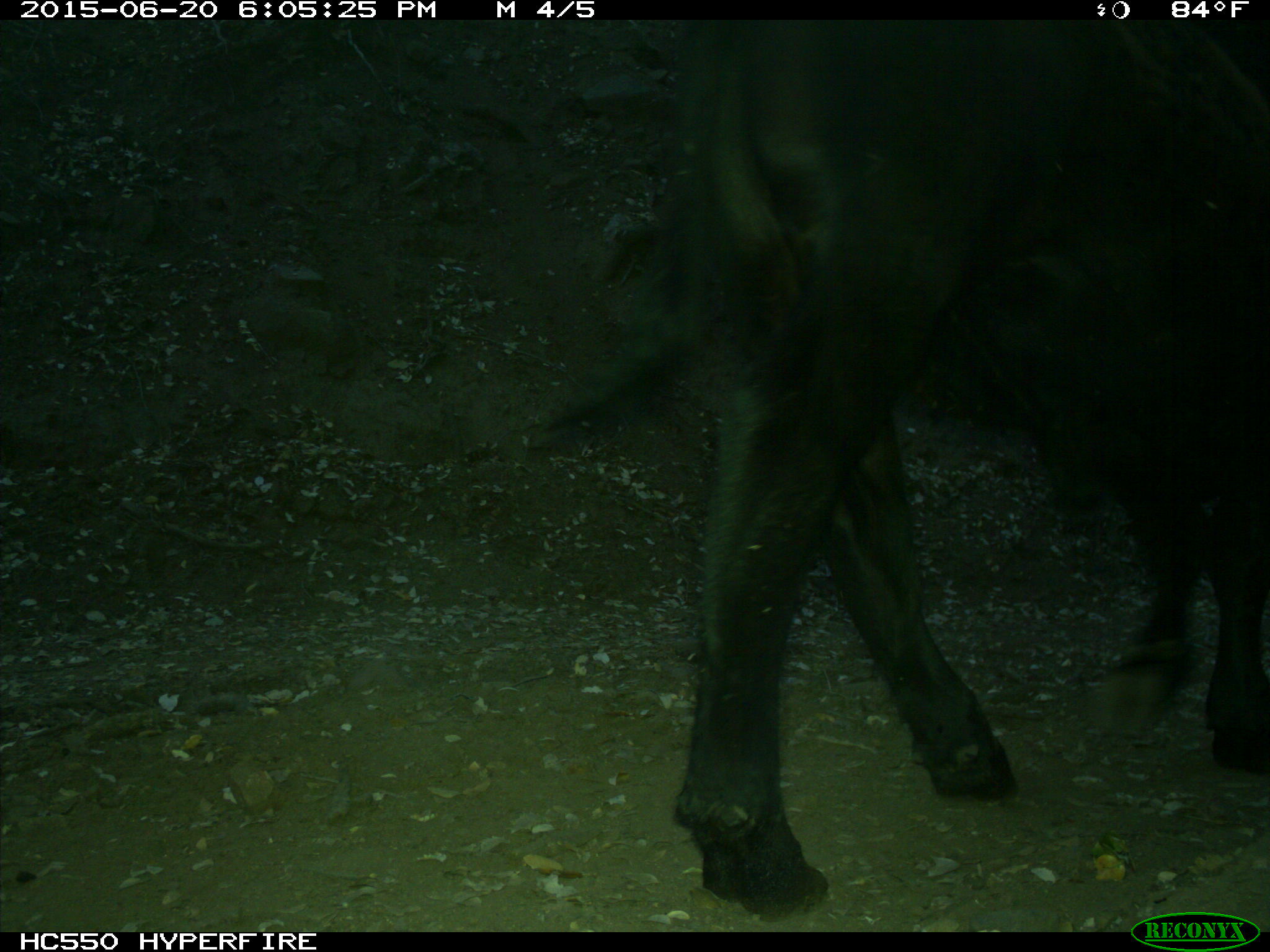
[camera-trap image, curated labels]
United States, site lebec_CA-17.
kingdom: Animalia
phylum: Chordata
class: Mammalia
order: Artiodactyla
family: Bovidae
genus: Bos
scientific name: Bos taurus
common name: domestic cow